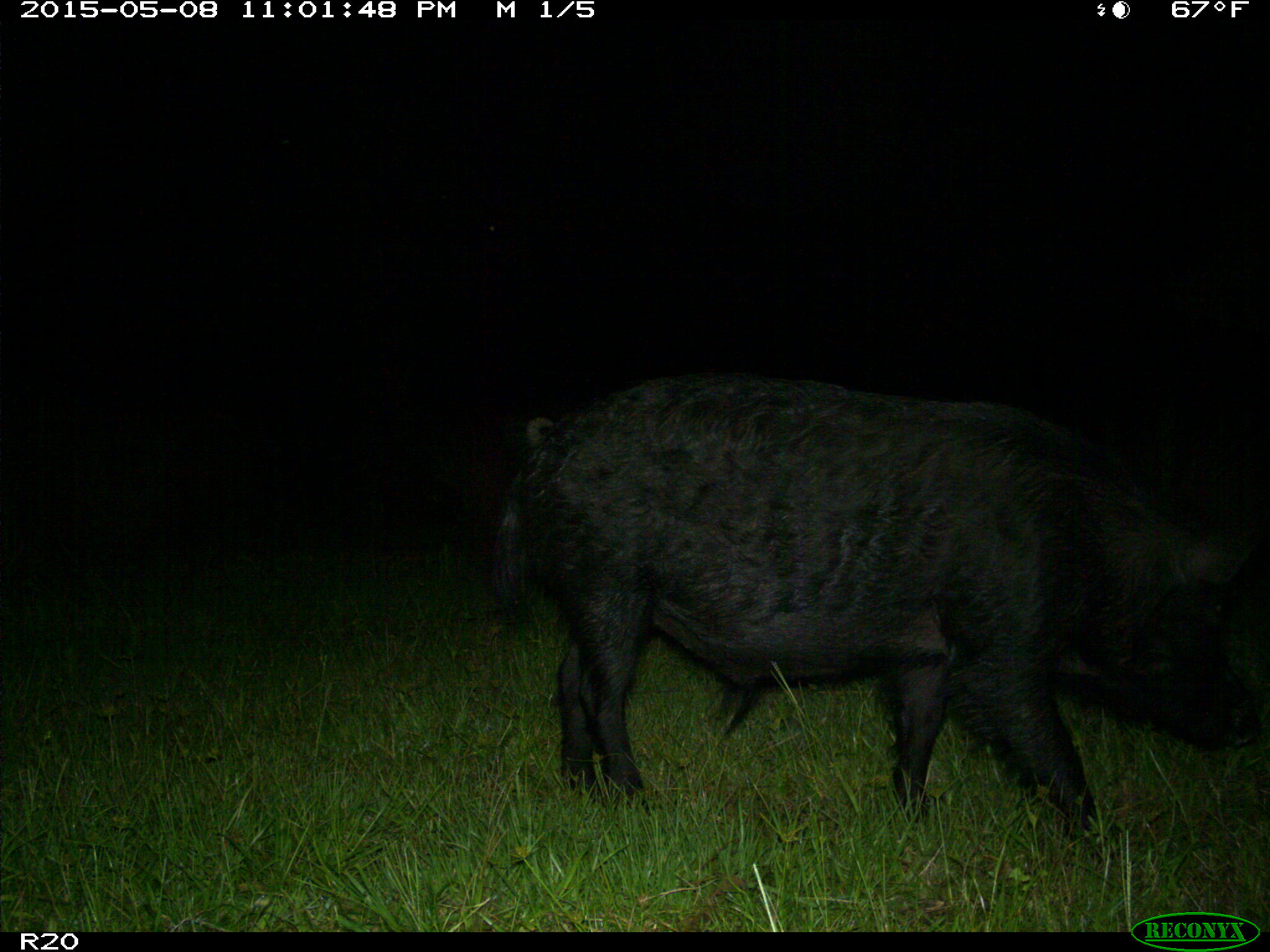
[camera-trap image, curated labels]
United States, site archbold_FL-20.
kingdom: Animalia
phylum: Chordata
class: Mammalia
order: Artiodactyla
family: Suidae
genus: Sus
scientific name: Sus scrofa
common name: wild boar